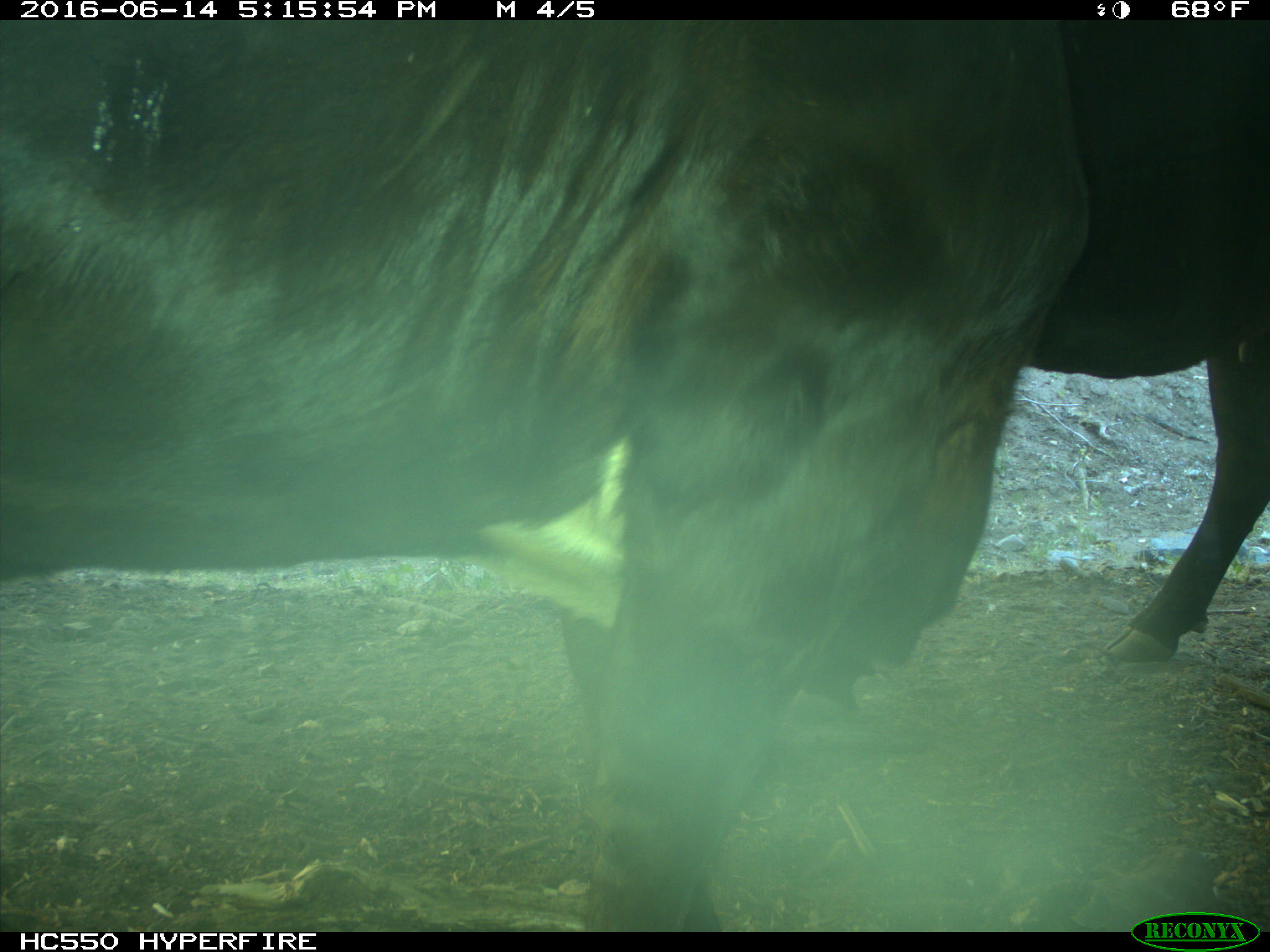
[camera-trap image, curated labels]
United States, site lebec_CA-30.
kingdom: Animalia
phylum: Chordata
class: Mammalia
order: Artiodactyla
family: Bovidae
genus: Bos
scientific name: Bos taurus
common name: domestic cow